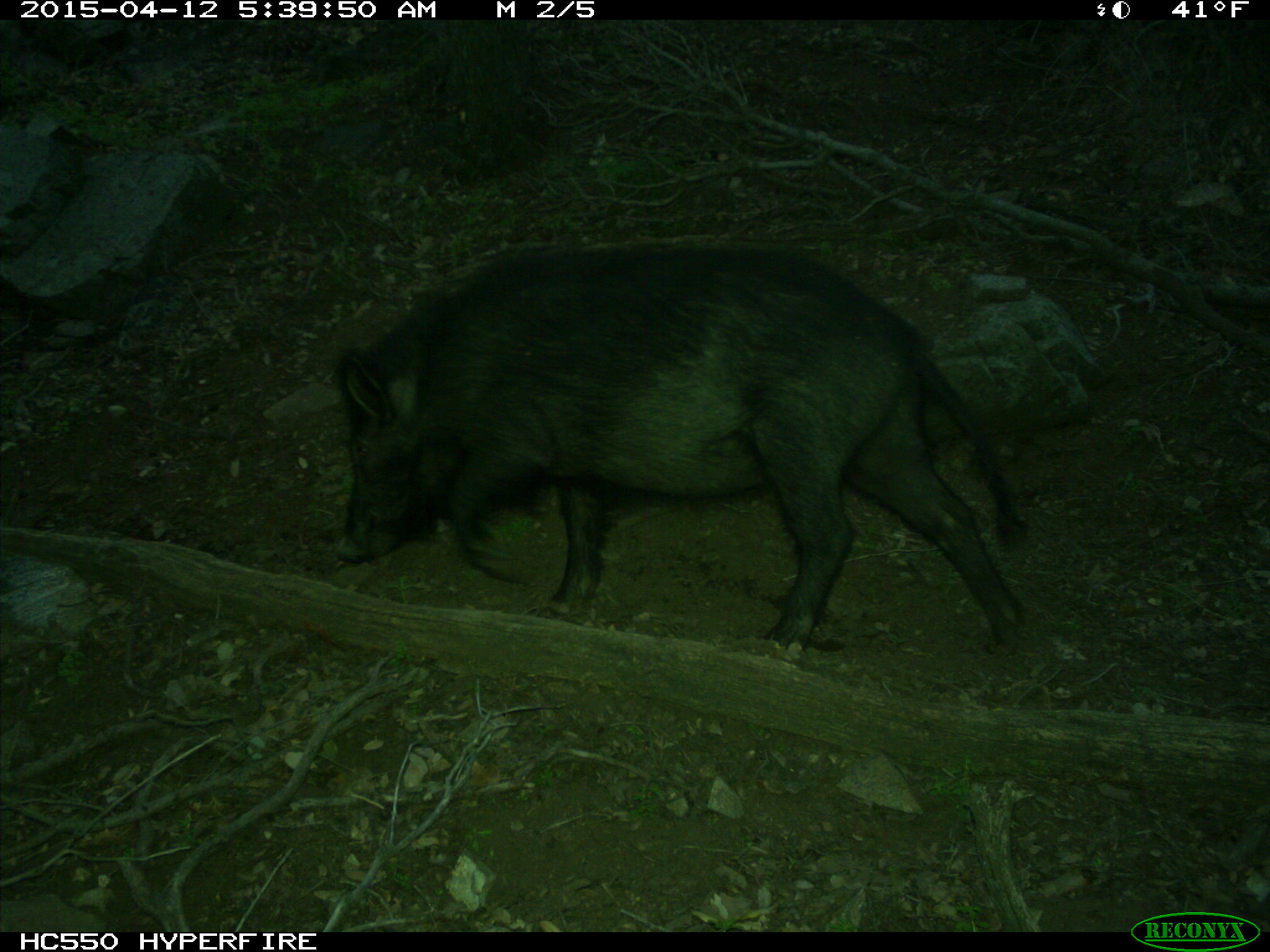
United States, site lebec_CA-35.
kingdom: Animalia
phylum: Chordata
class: Mammalia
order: Artiodactyla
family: Suidae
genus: Sus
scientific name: Sus scrofa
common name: wild boar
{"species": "Sus scrofa (wild boar)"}